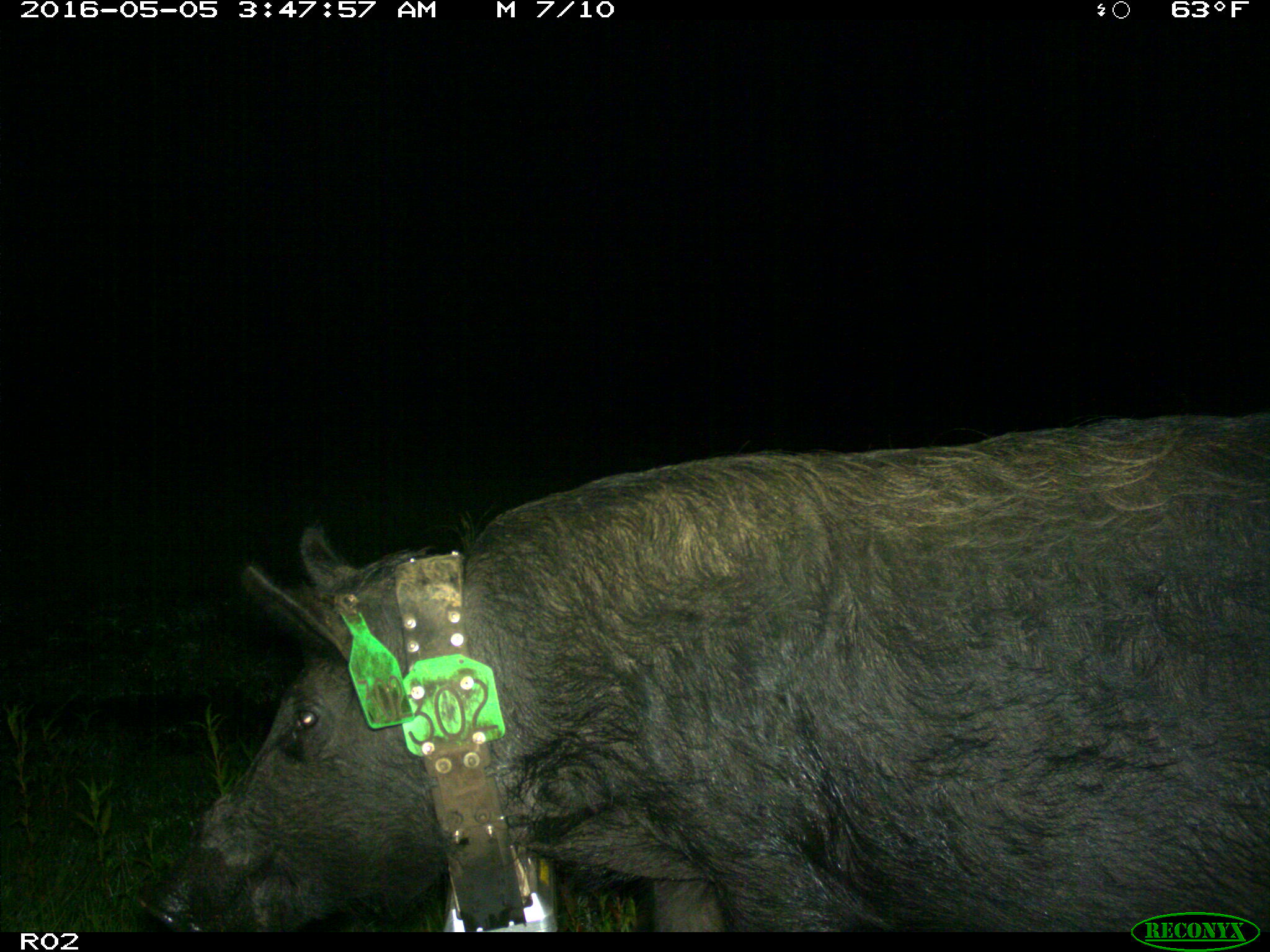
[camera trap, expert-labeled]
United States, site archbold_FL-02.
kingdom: Animalia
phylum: Chordata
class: Mammalia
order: Artiodactyla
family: Suidae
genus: Sus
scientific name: Sus scrofa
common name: wild boar